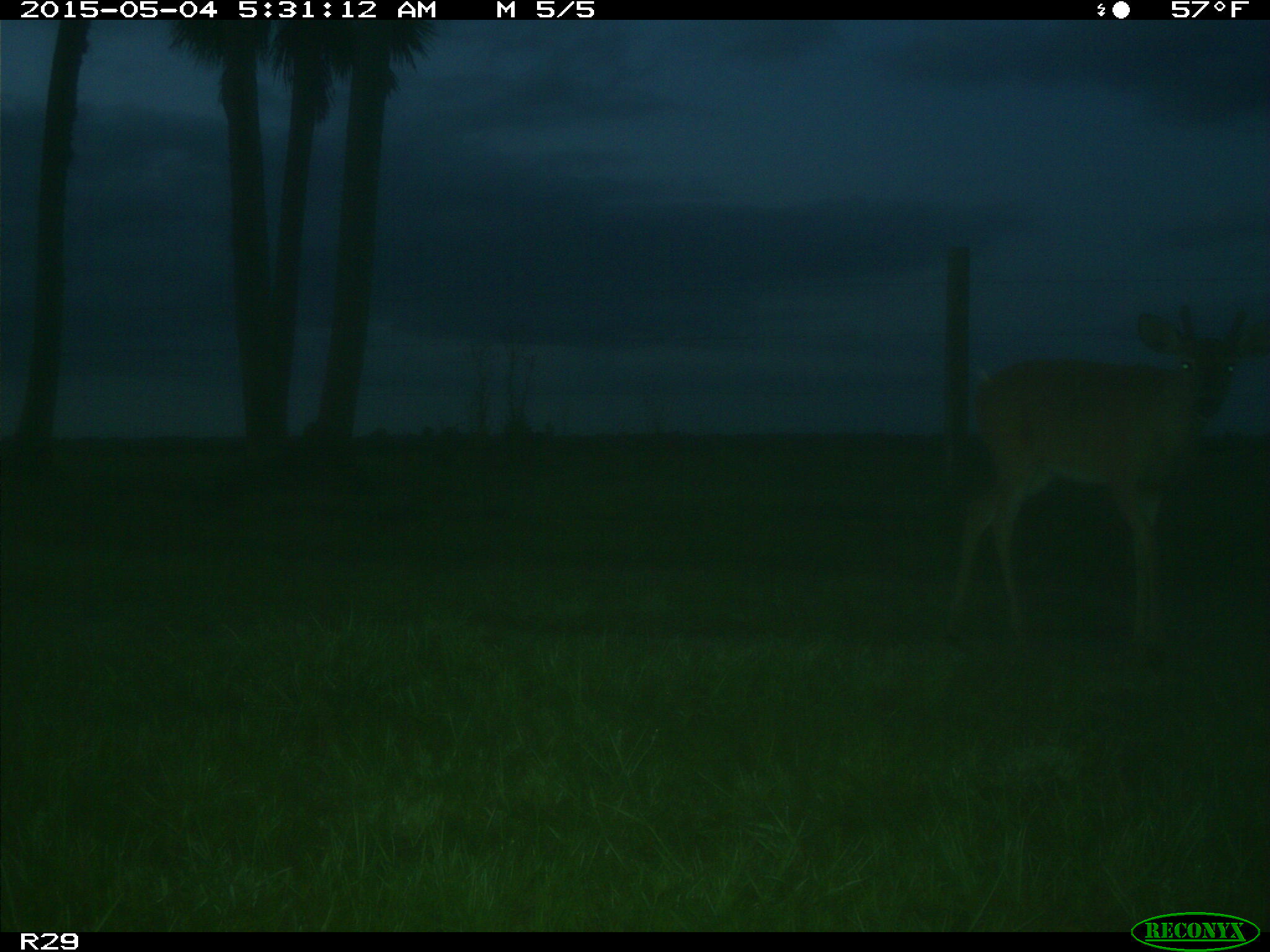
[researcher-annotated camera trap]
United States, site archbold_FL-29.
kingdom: Animalia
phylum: Chordata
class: Mammalia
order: Artiodactyla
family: Cervidae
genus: Odocoileus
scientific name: Odocoileus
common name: deer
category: unidentified deer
Unidentified deer (deer) (Odocoileus).